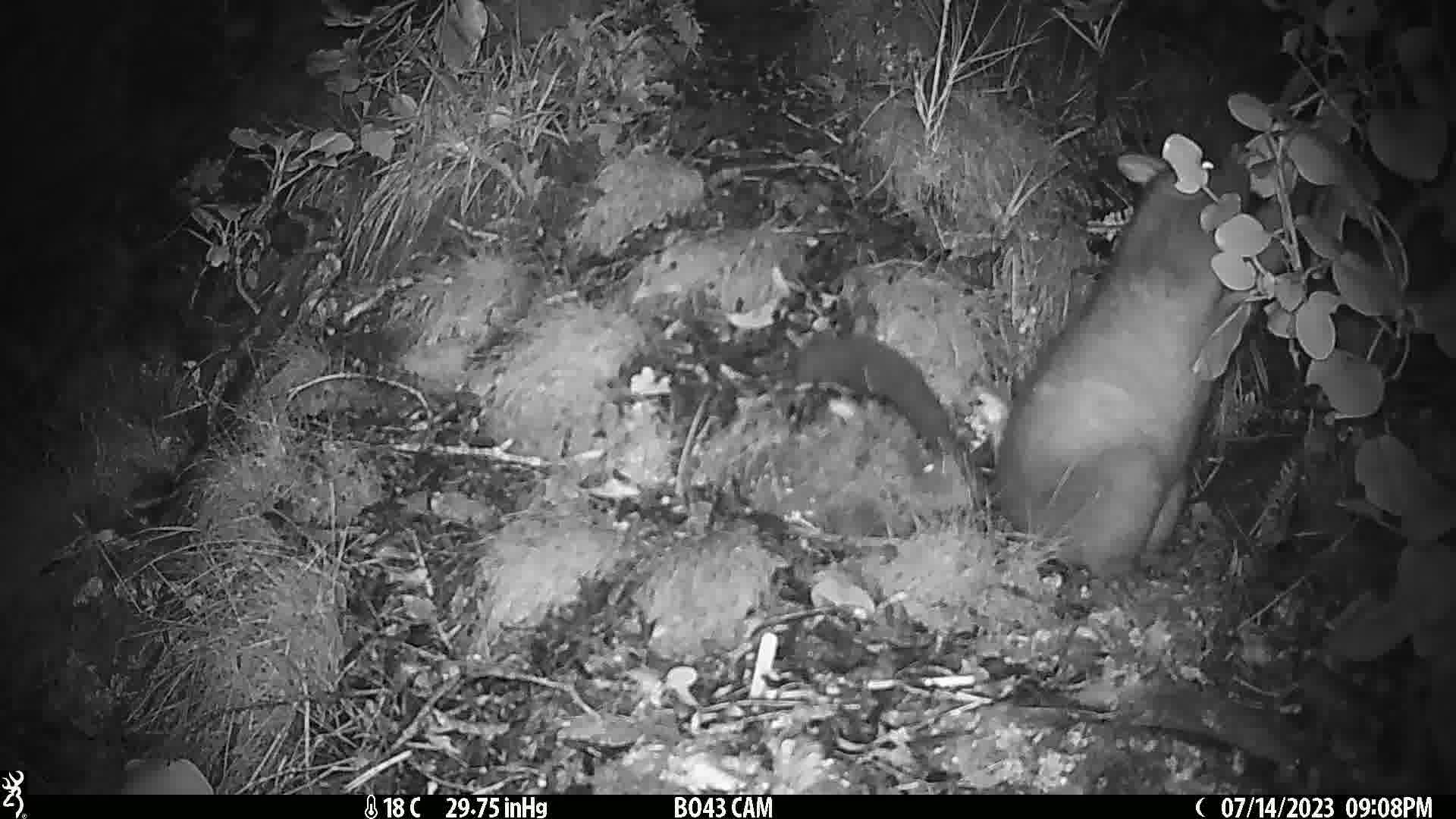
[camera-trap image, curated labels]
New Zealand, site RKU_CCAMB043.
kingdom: Animalia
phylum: Chordata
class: Mammalia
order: Diprotodontia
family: Phalangeridae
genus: Trichosurus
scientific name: Trichosurus vulpecula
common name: common brushtail possum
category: possum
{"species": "possum (common brushtail possum) (Trichosurus vulpecula)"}